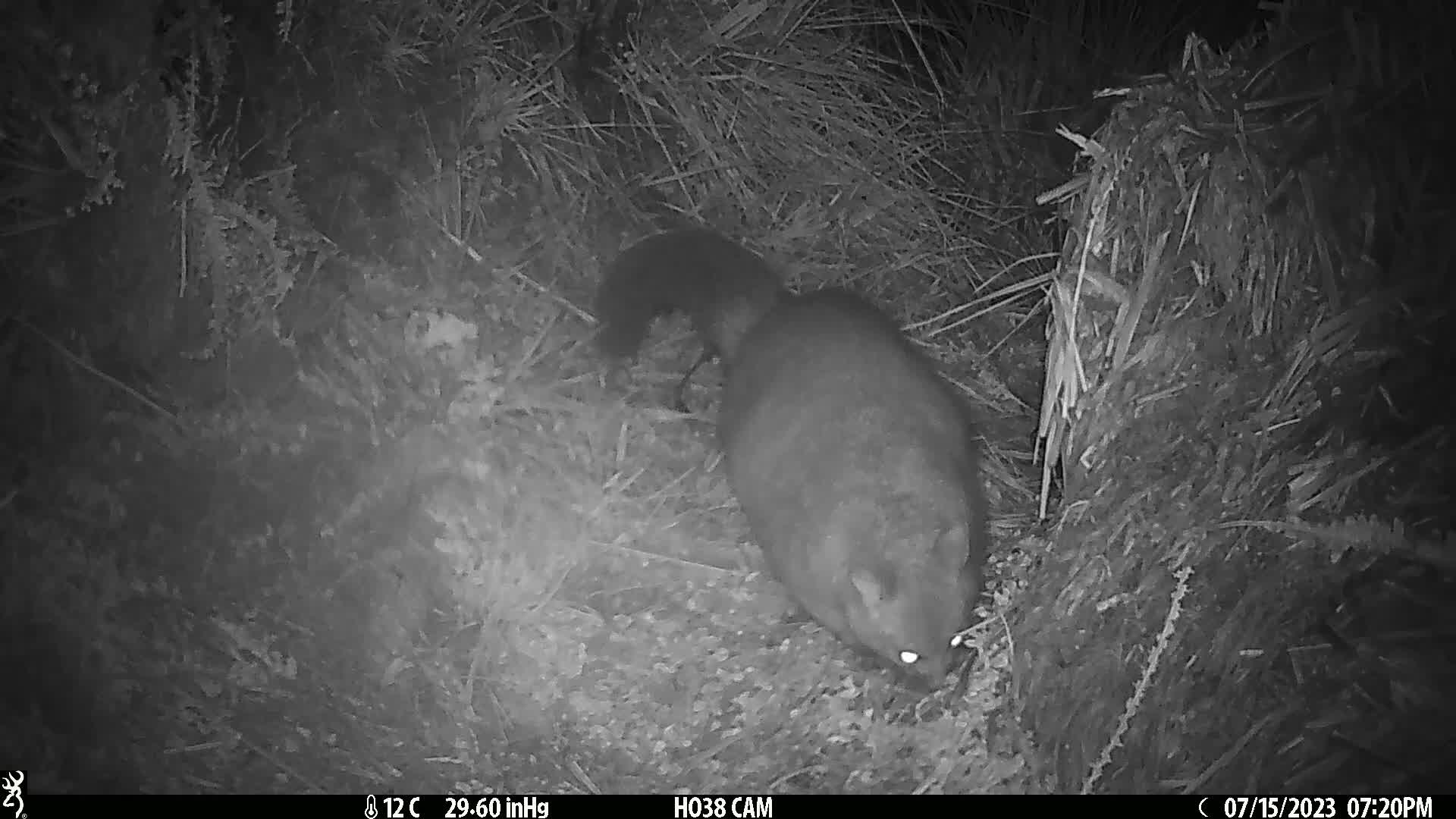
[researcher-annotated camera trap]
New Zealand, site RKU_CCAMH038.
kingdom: Animalia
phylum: Chordata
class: Mammalia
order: Diprotodontia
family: Phalangeridae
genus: Trichosurus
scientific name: Trichosurus vulpecula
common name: common brushtail possum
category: possum